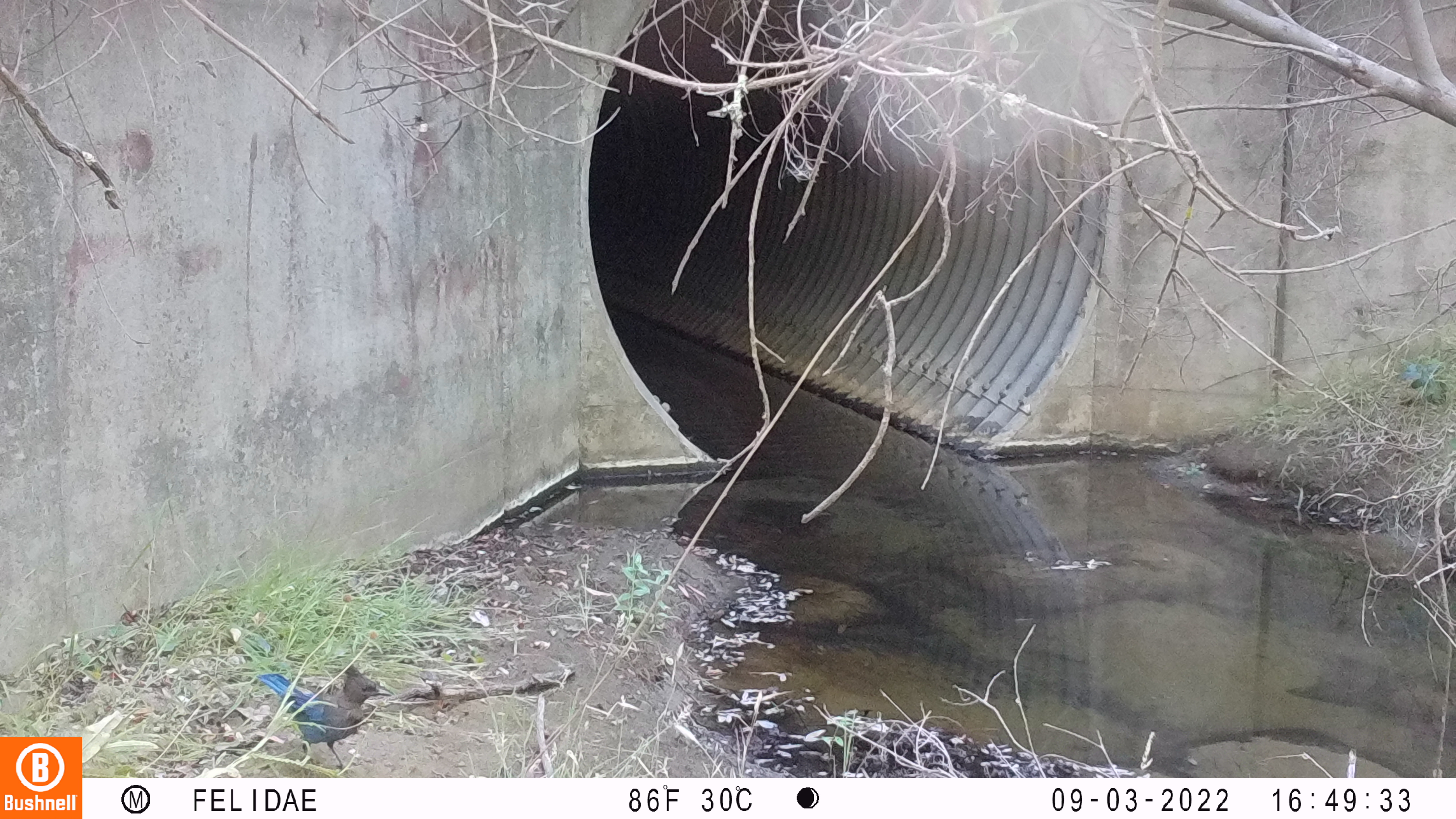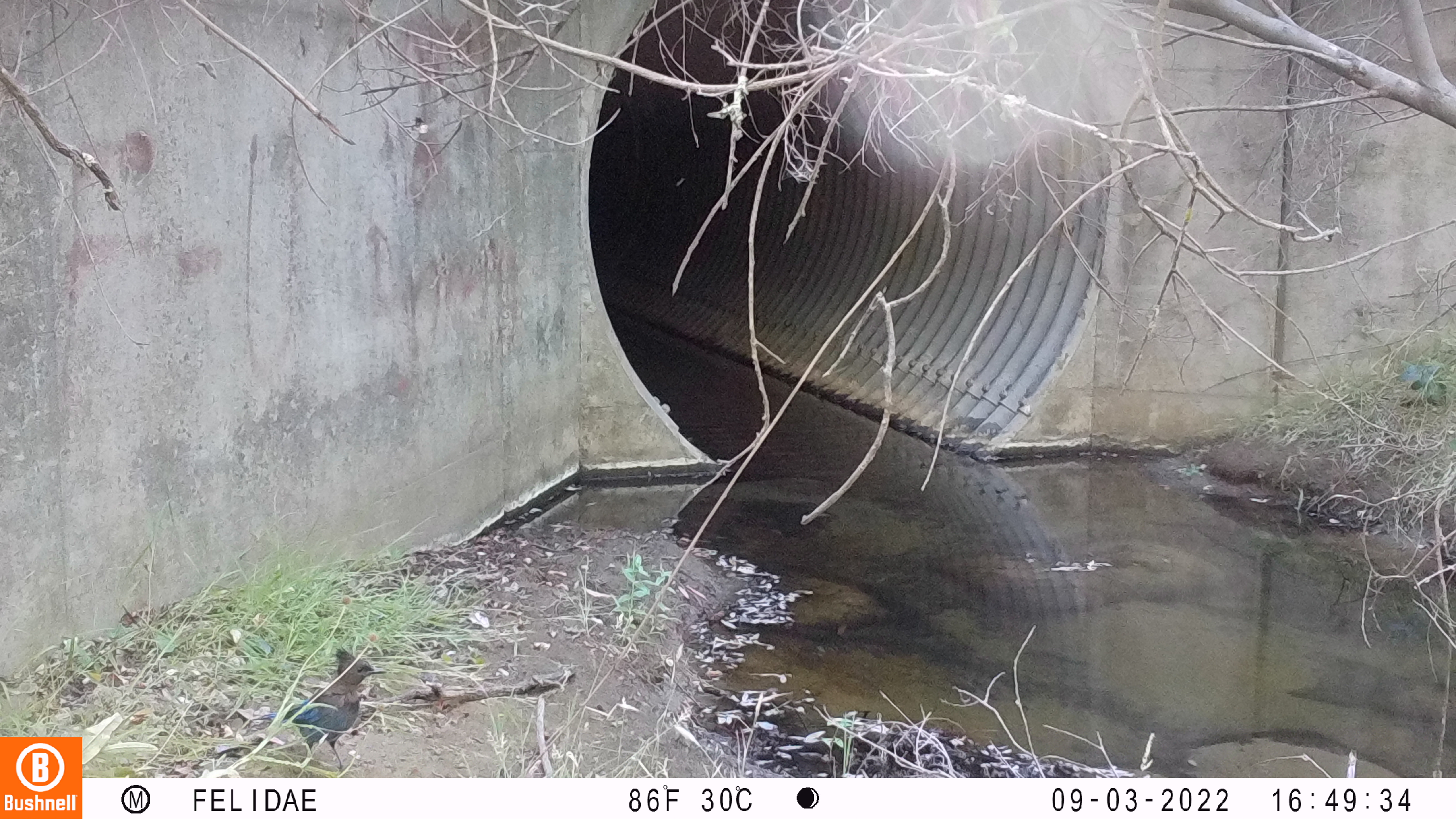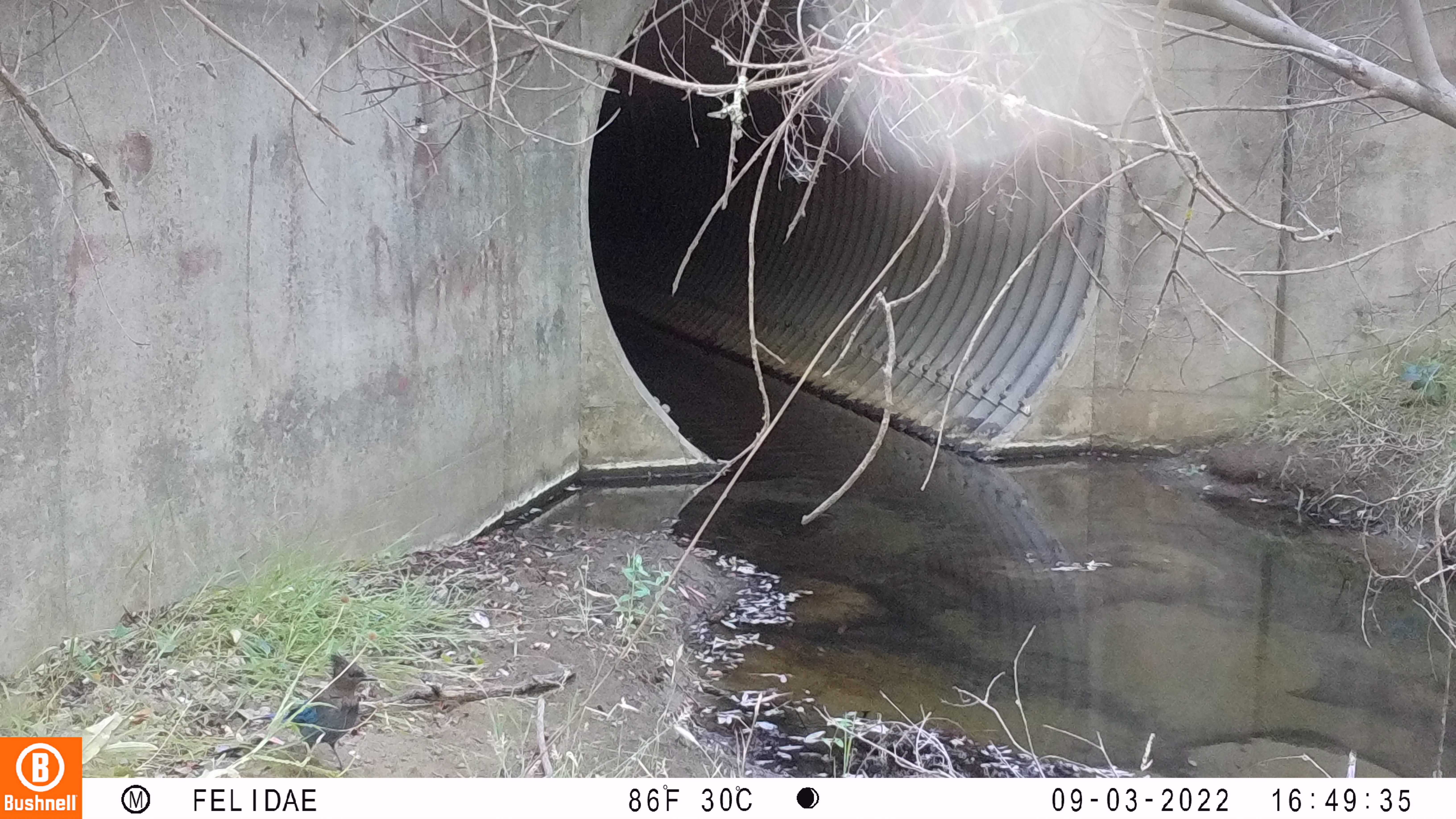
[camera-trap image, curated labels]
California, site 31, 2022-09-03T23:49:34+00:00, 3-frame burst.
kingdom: Animalia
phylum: Chordata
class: Aves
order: Passeriformes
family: Corvidae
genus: Cyanocitta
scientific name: Cyanocitta stelleri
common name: steller's jay